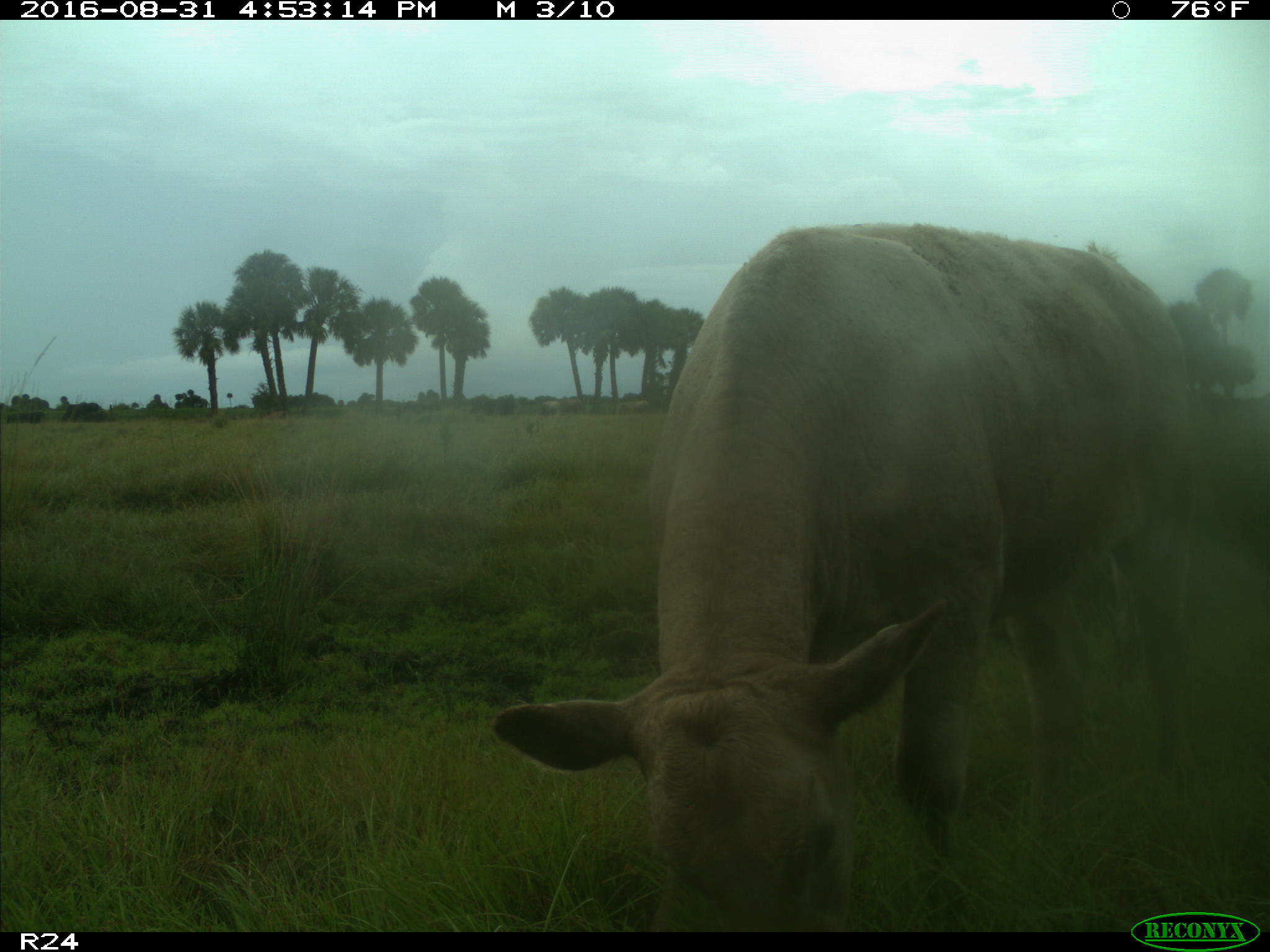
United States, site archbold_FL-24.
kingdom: Animalia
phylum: Chordata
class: Mammalia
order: Artiodactyla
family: Bovidae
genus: Bos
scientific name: Bos taurus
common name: domestic cow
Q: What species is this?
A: Bos taurus (domestic cow).